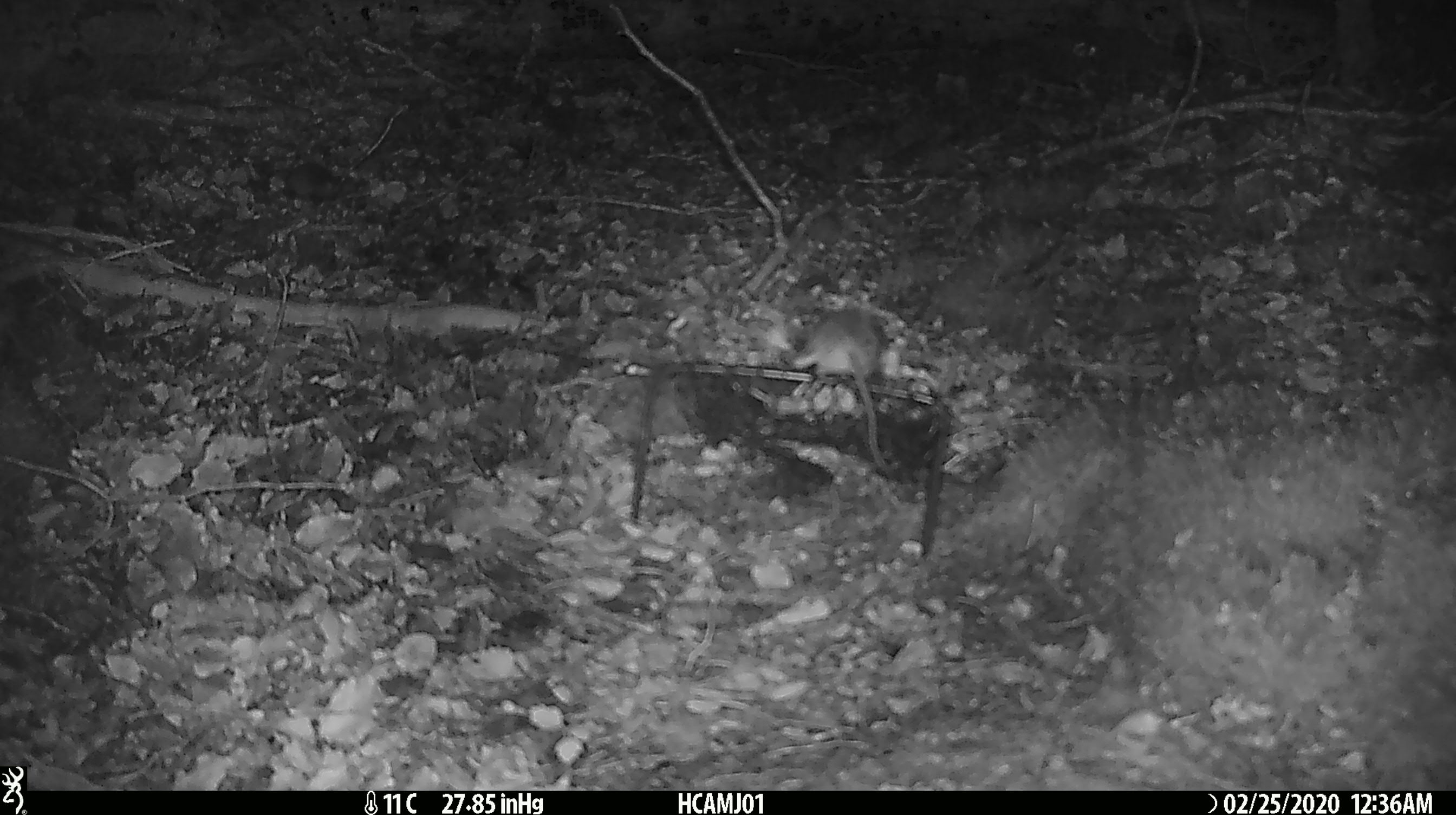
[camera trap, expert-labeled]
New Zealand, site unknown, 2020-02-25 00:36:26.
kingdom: Animalia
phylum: Chordata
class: Mammalia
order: Rodentia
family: Muridae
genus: Mus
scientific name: Mus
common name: mouse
Mouse (Mus).